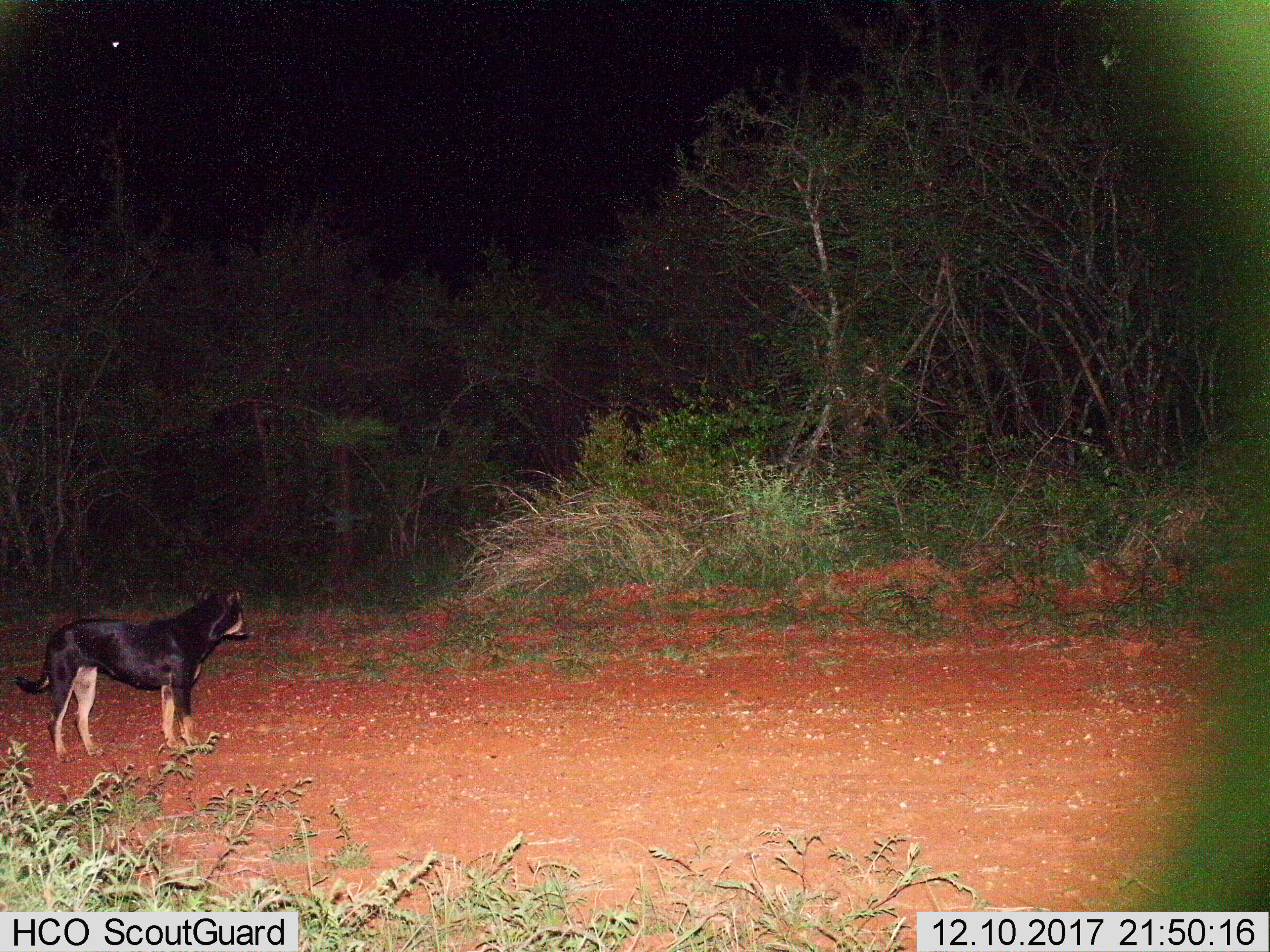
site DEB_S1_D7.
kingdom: Animalia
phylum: Chordata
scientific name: Vertebrata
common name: domestic animal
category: domesticanimal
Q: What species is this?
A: Domesticanimal (domestic animal) (Vertebrata).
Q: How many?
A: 1.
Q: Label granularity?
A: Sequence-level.